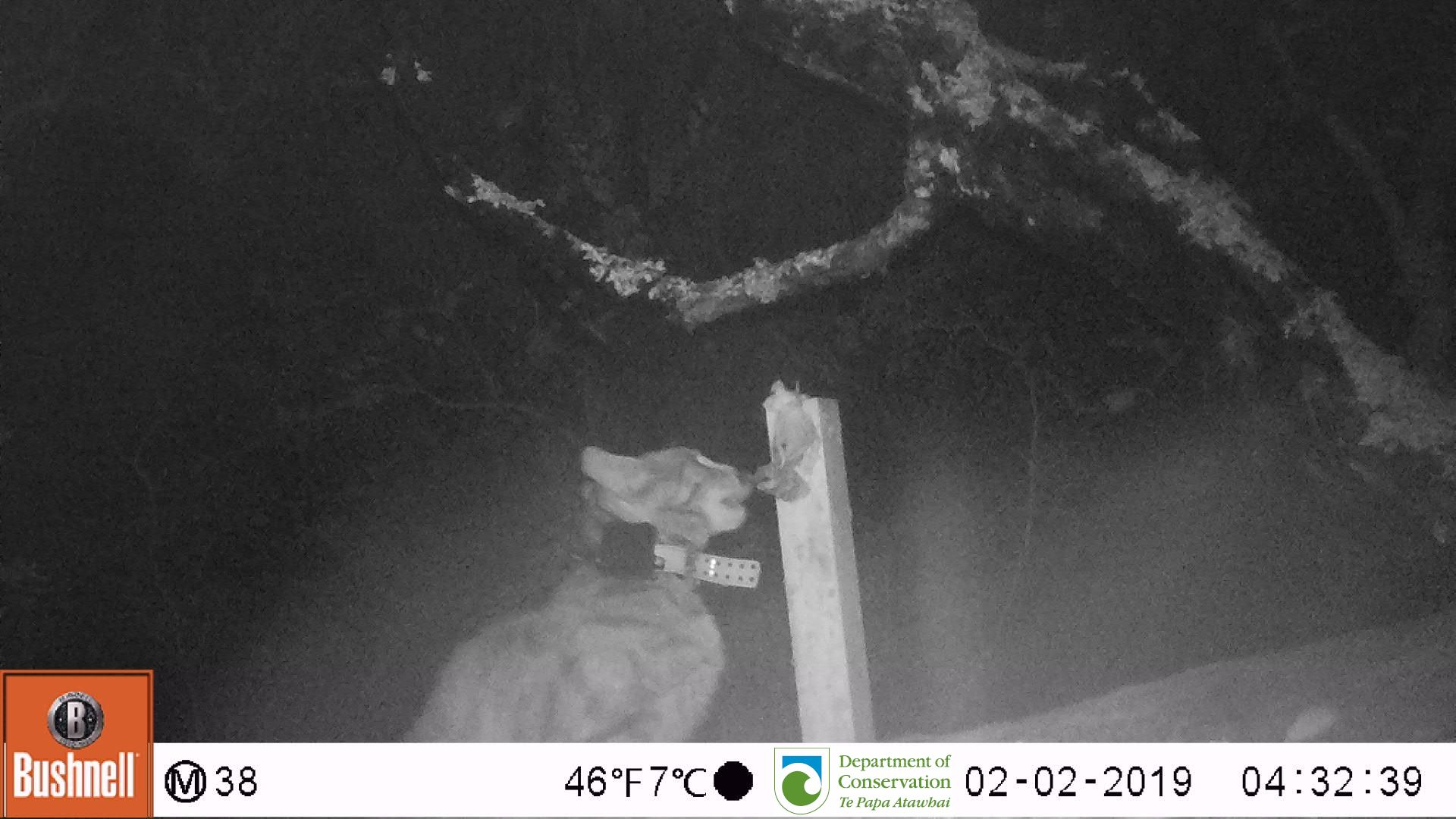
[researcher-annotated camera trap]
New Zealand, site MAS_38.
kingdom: Animalia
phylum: Chordata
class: Mammalia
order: Carnivora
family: Felidae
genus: Felis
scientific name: Felis catus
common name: domestic cat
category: cat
Cat (domestic cat) (Felis catus).